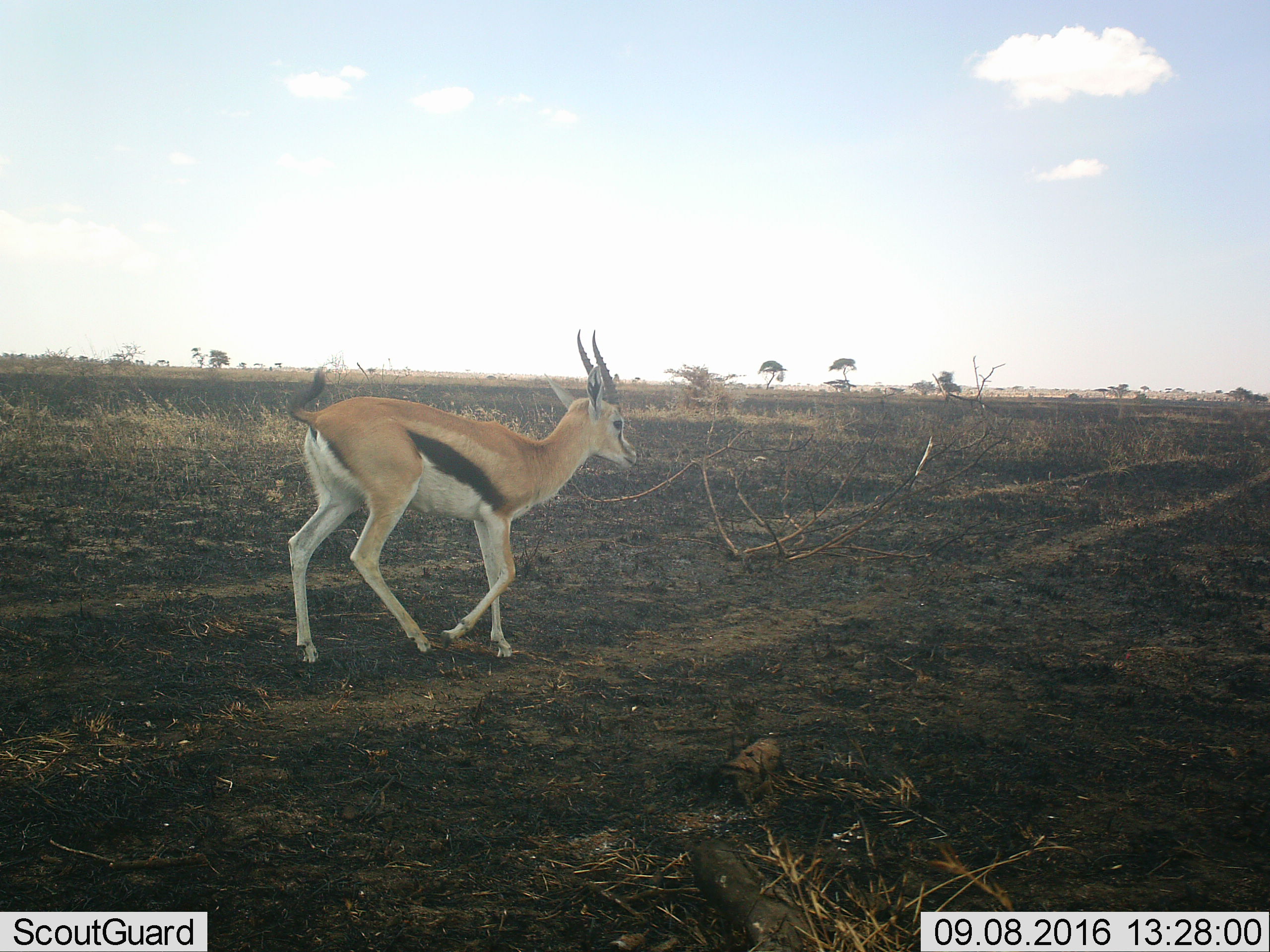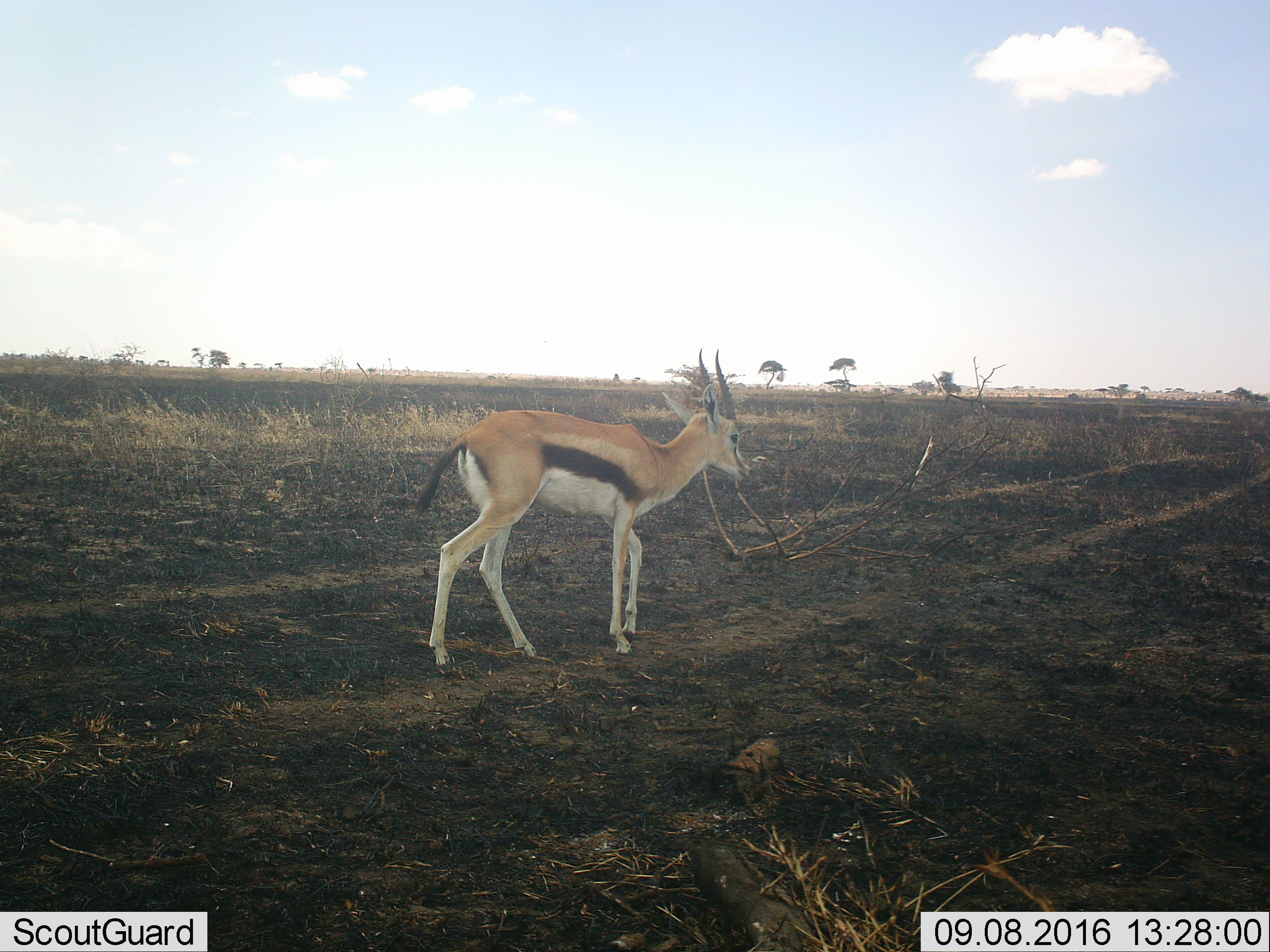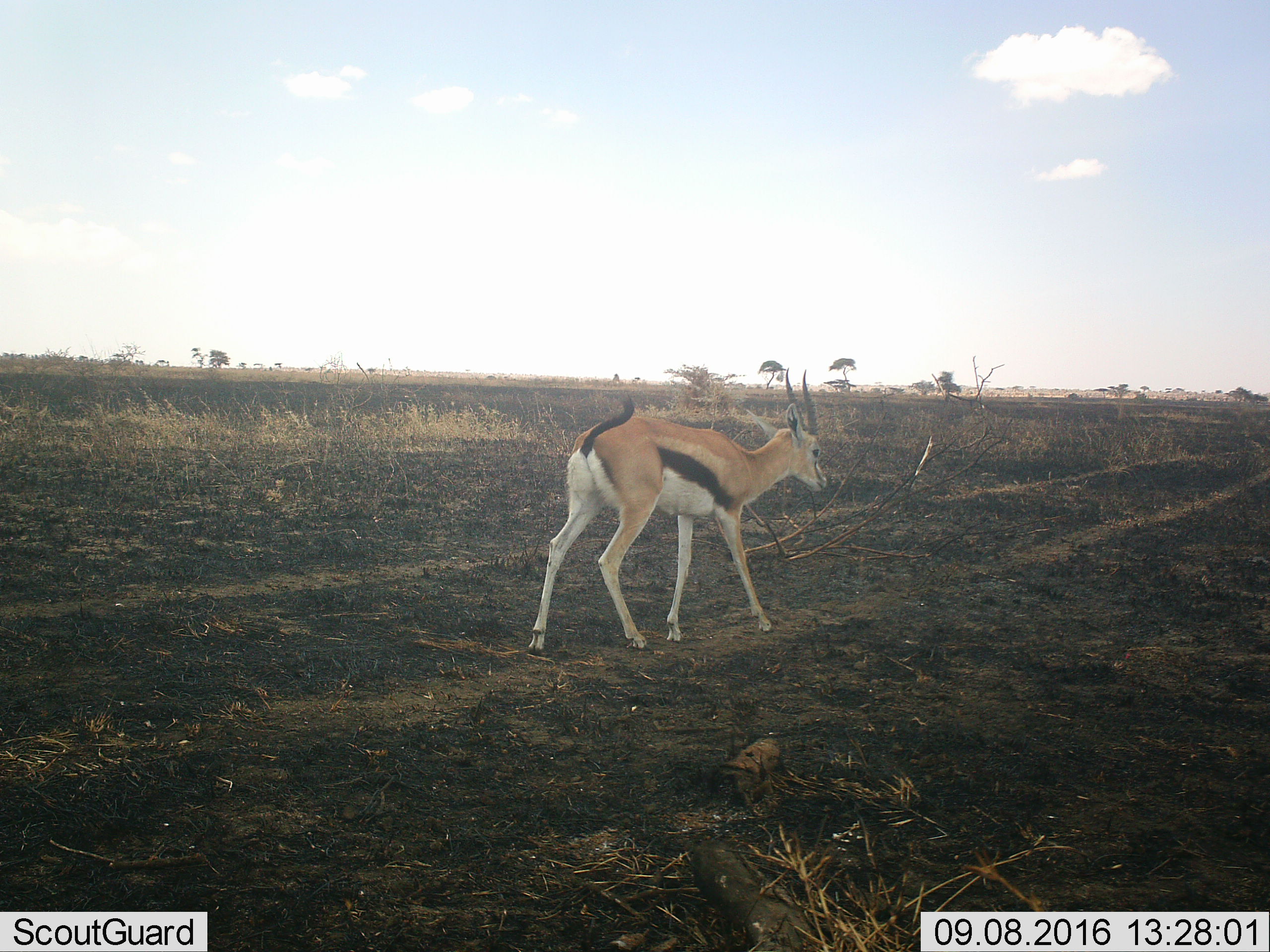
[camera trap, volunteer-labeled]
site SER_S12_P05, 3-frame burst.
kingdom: Animalia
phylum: Chordata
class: Mammalia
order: Artiodactyla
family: Bovidae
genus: Eudorcas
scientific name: Eudorcas thomsonii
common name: thomson's gazelle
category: gazellethomsons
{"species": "gazellethomsons (thomson's gazelle) (Eudorcas thomsonii)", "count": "1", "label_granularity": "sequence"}